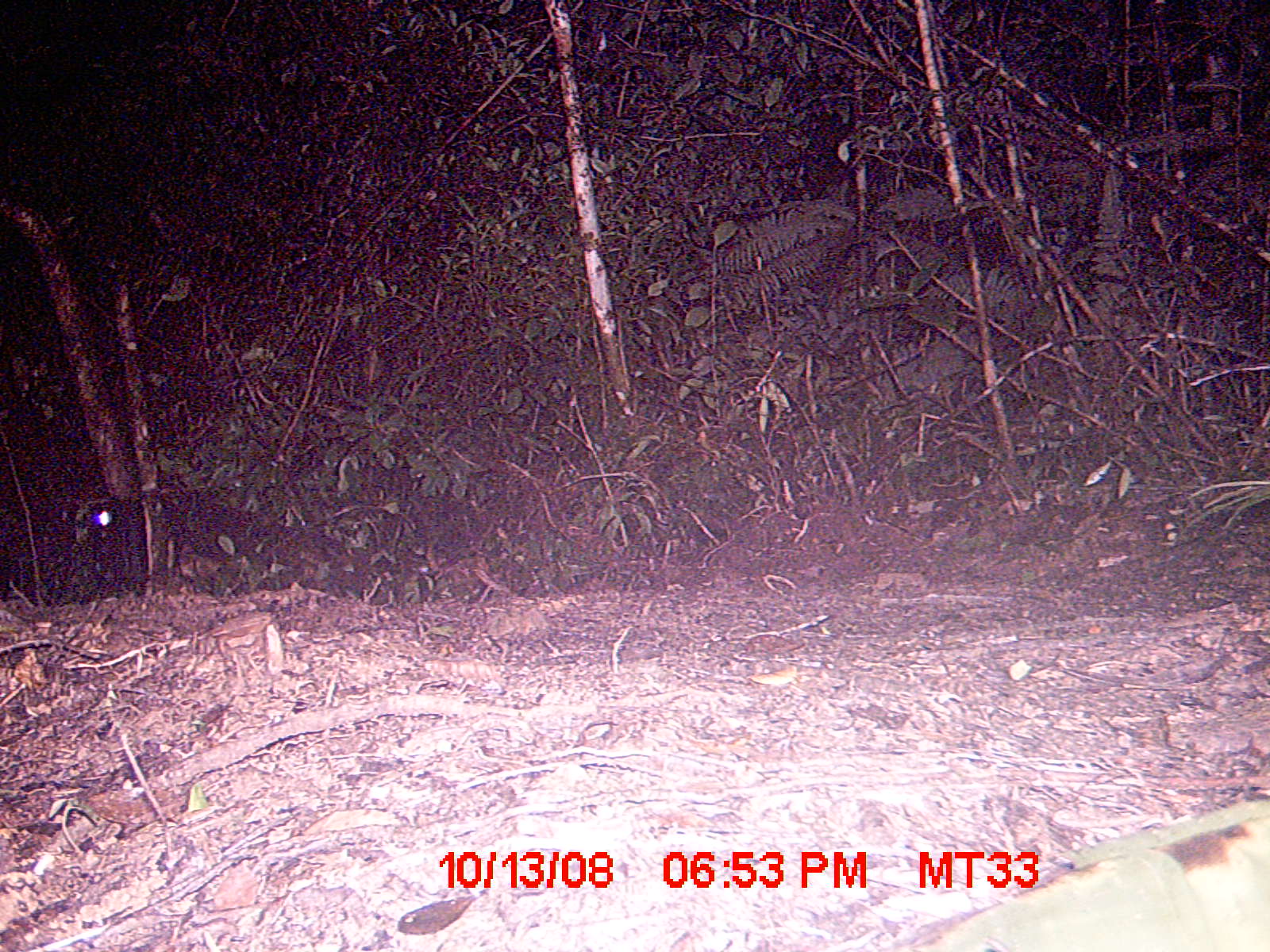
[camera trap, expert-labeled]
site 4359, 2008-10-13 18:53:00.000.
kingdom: Animalia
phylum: Chordata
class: Aves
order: Coraciiformes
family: Brachypteraciidae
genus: Brachypteracias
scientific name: Brachypteracias squamiger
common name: scaly ground-roller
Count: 1.